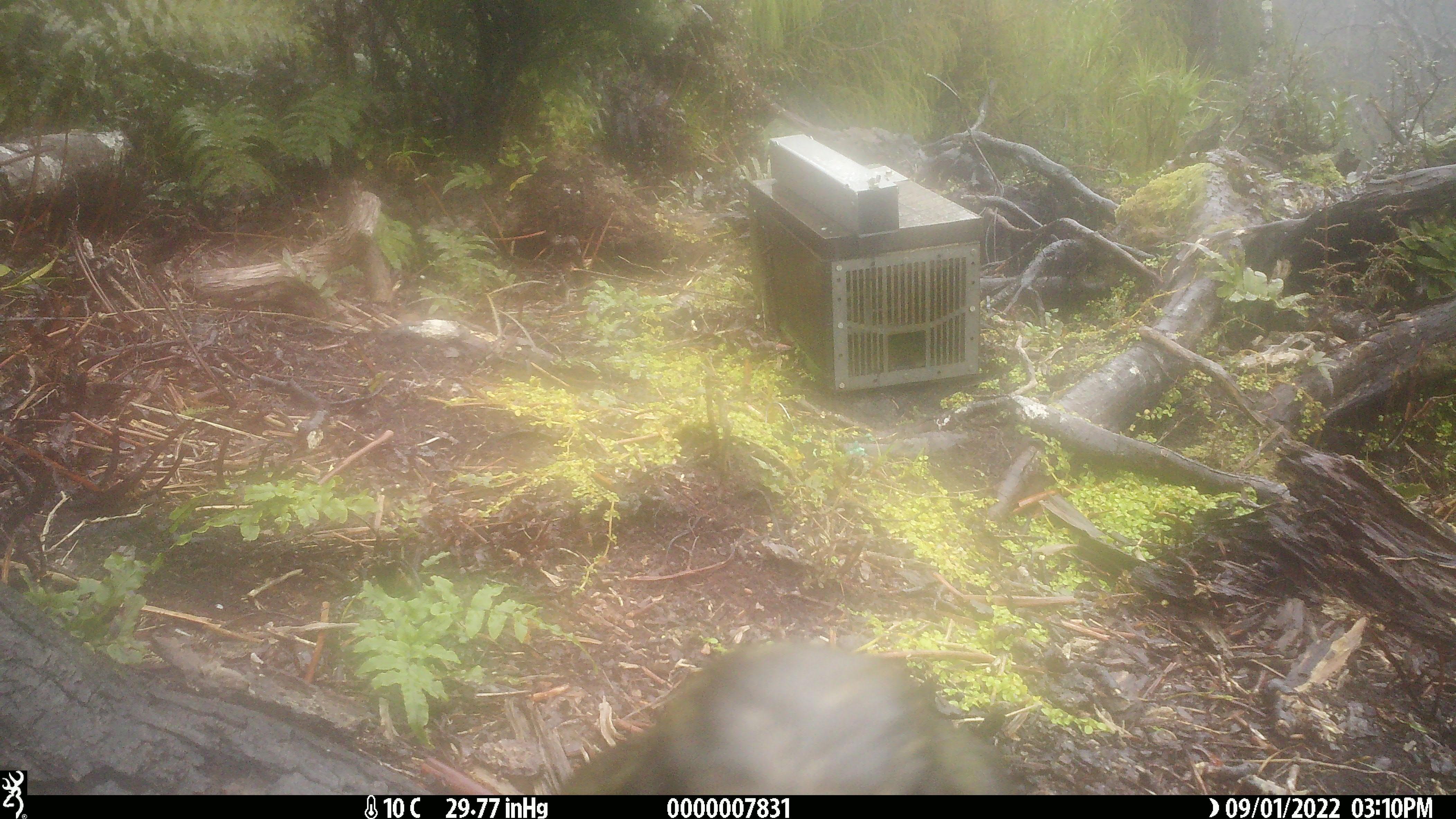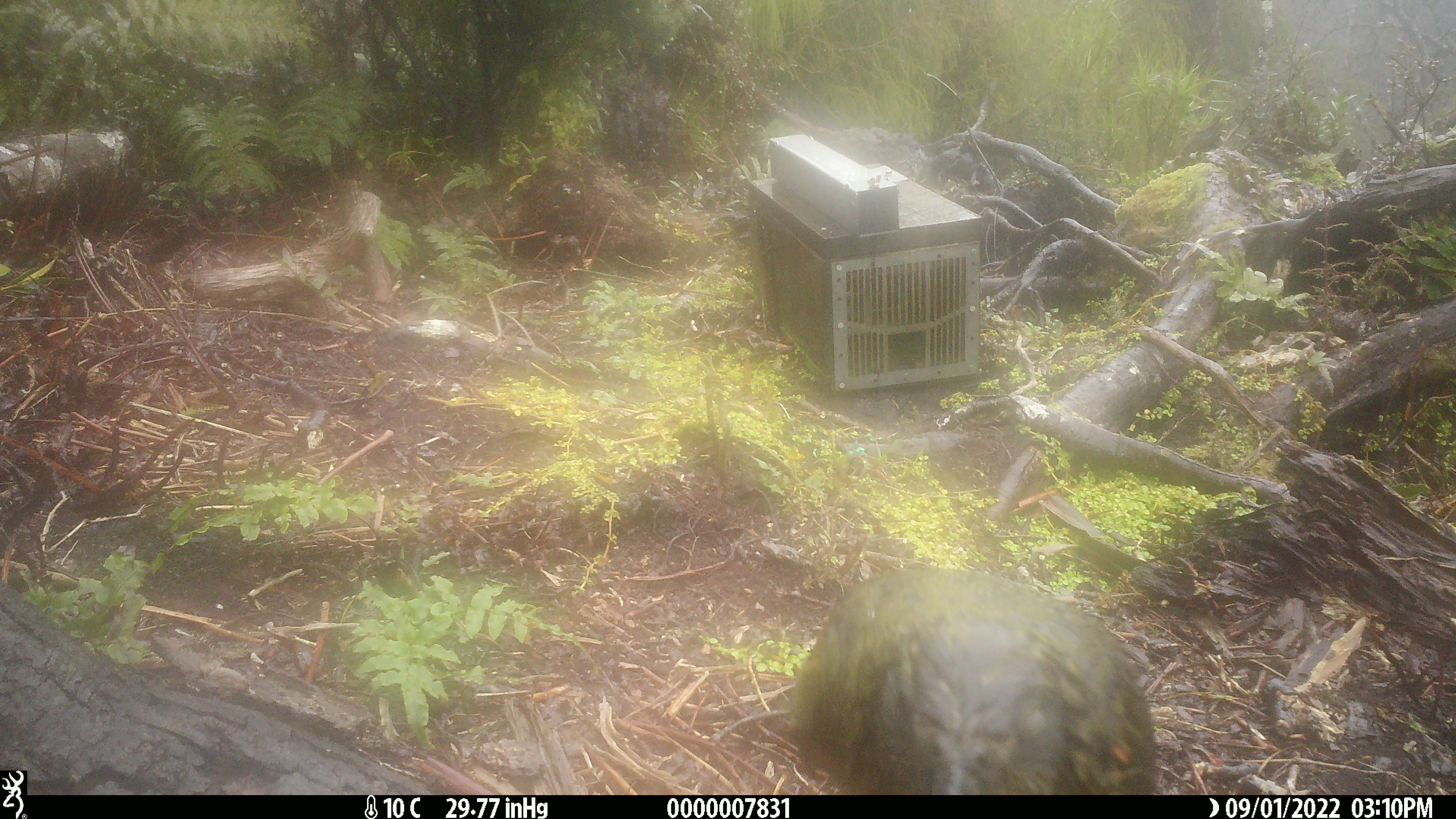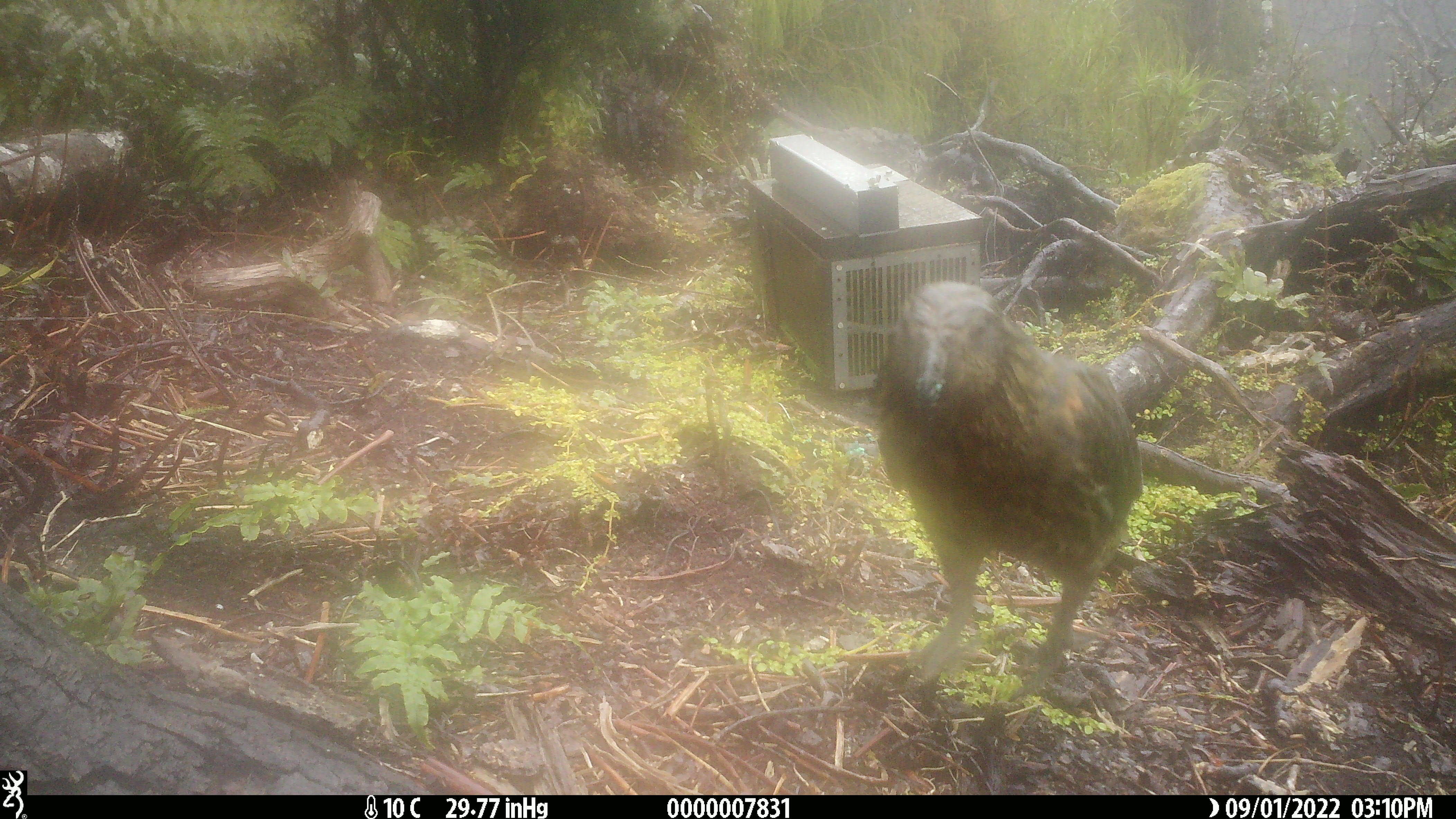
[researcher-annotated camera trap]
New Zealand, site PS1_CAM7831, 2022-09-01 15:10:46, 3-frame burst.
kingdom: Animalia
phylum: Chordata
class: Aves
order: Psittaciformes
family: Strigopidae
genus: Nestor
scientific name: Nestor notabilis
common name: kea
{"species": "kea (Nestor notabilis)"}